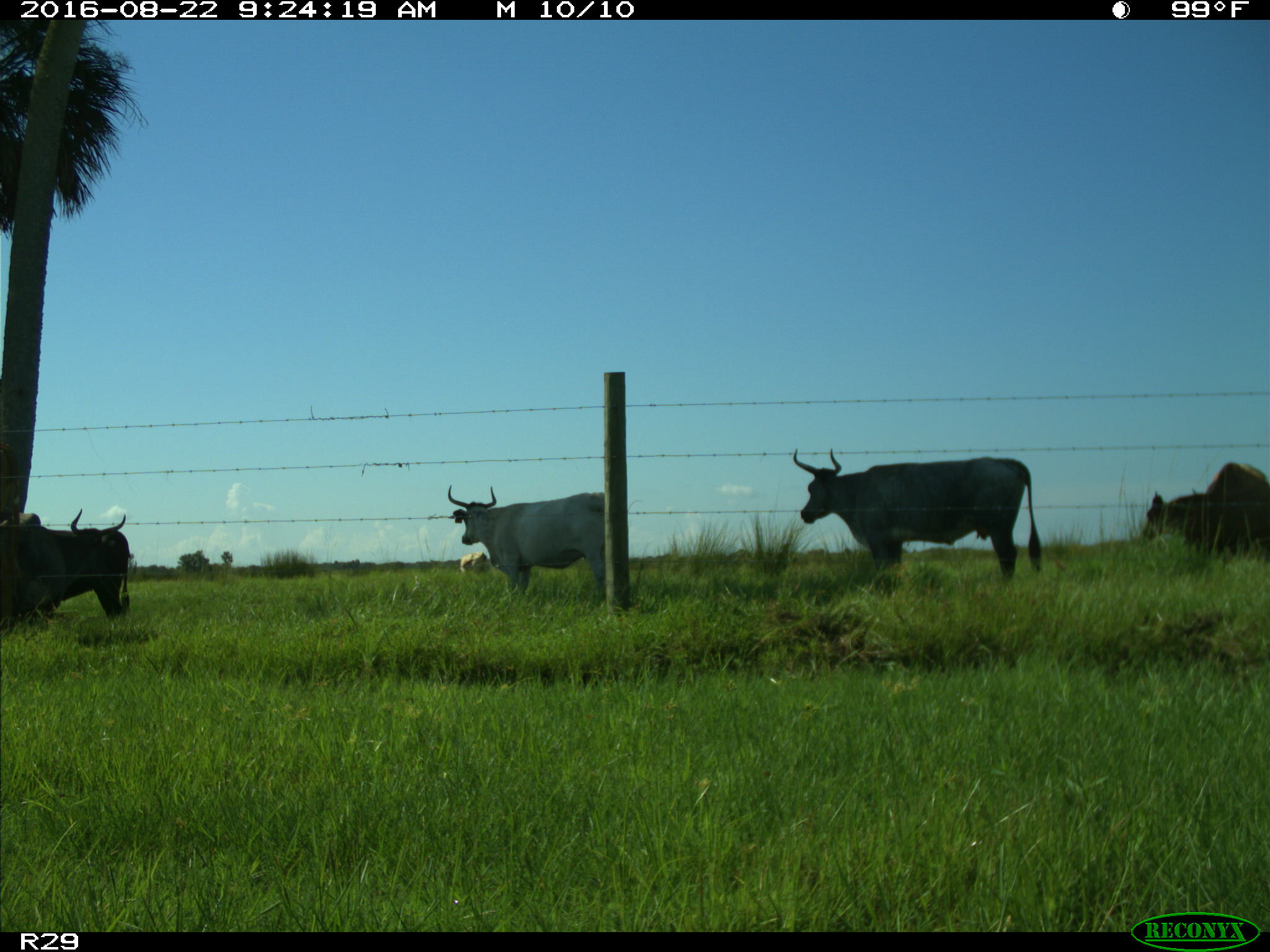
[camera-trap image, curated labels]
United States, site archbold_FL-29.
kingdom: Animalia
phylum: Chordata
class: Mammalia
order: Artiodactyla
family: Bovidae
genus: Bos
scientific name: Bos taurus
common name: domestic cow